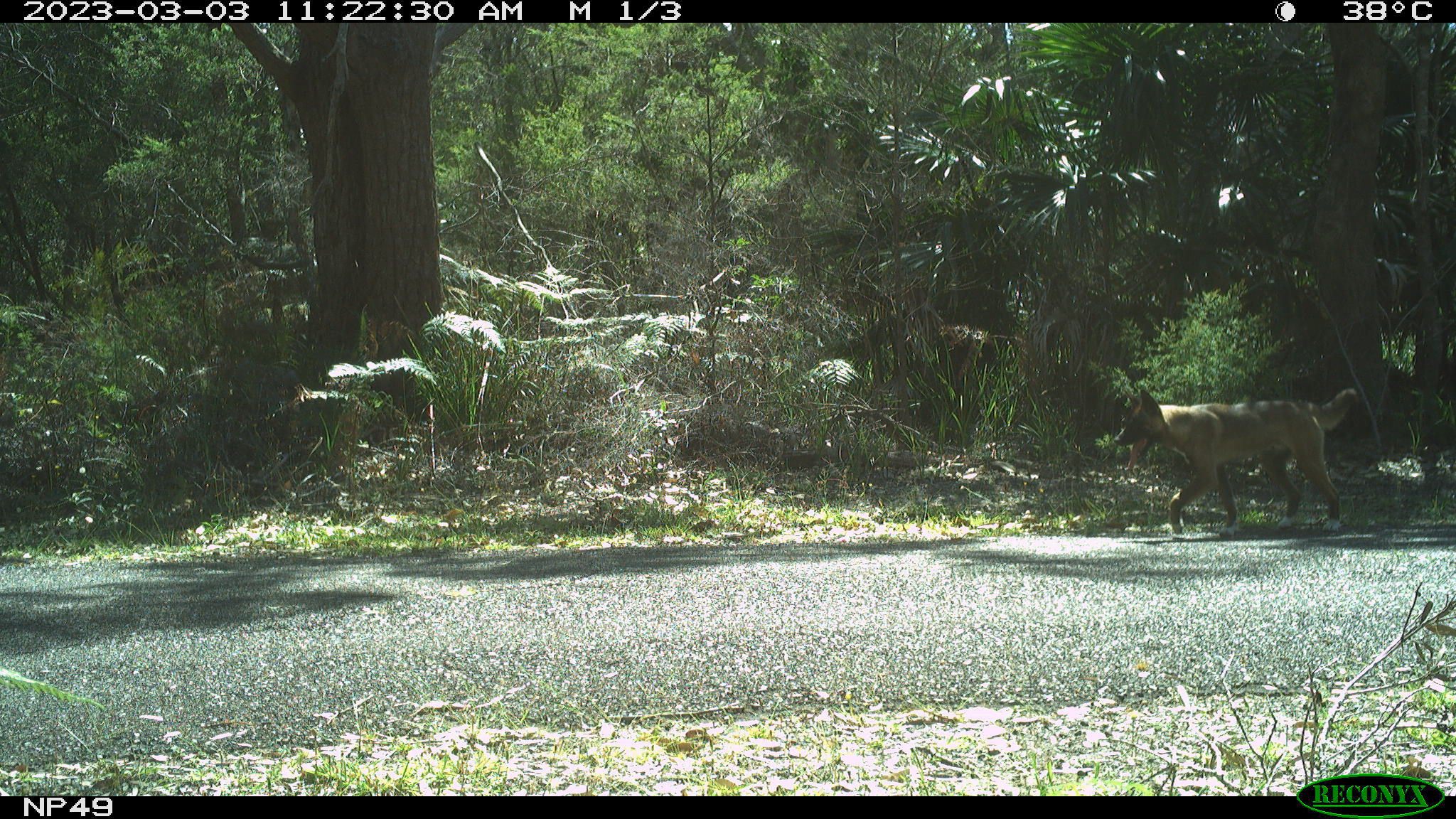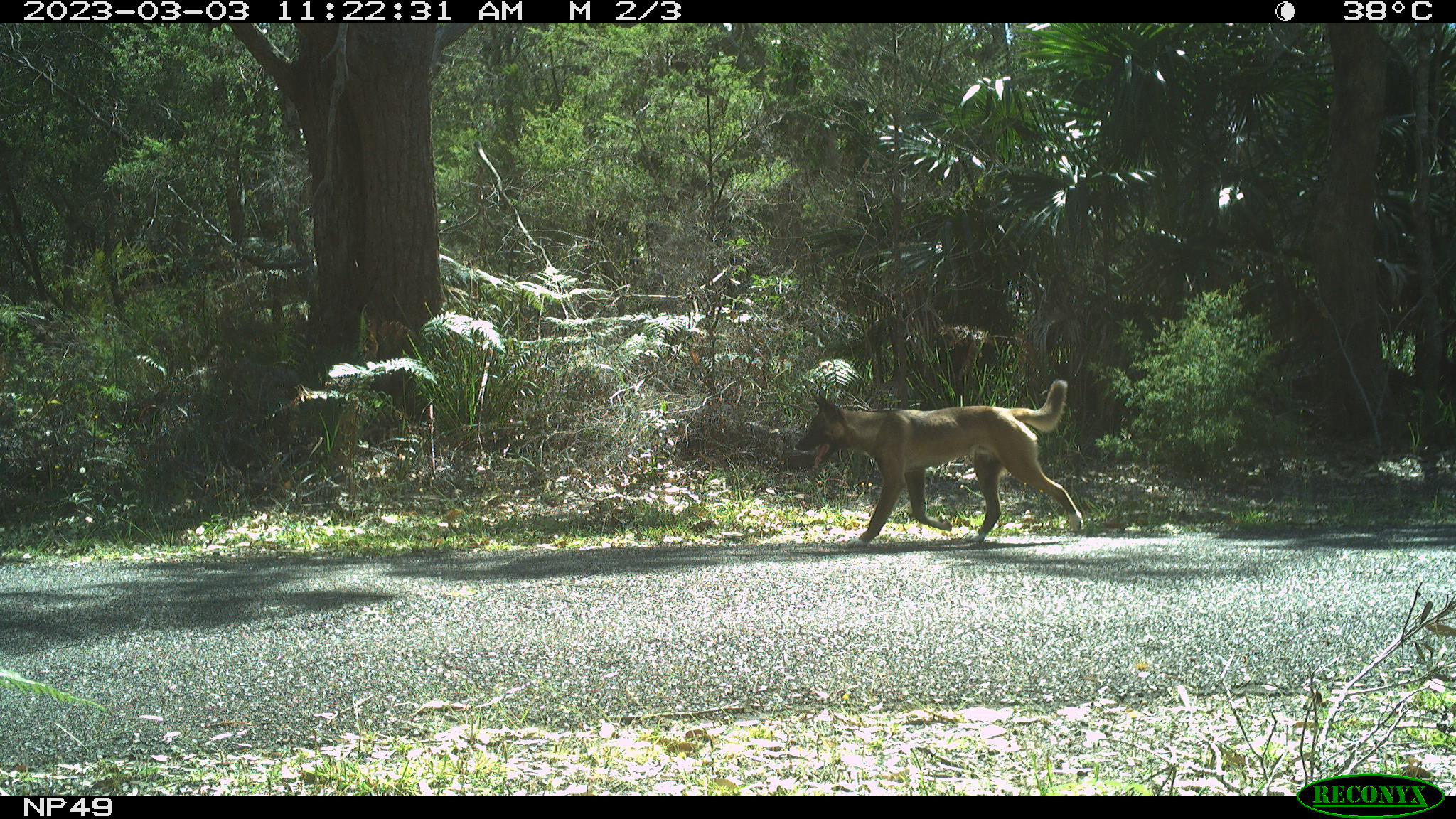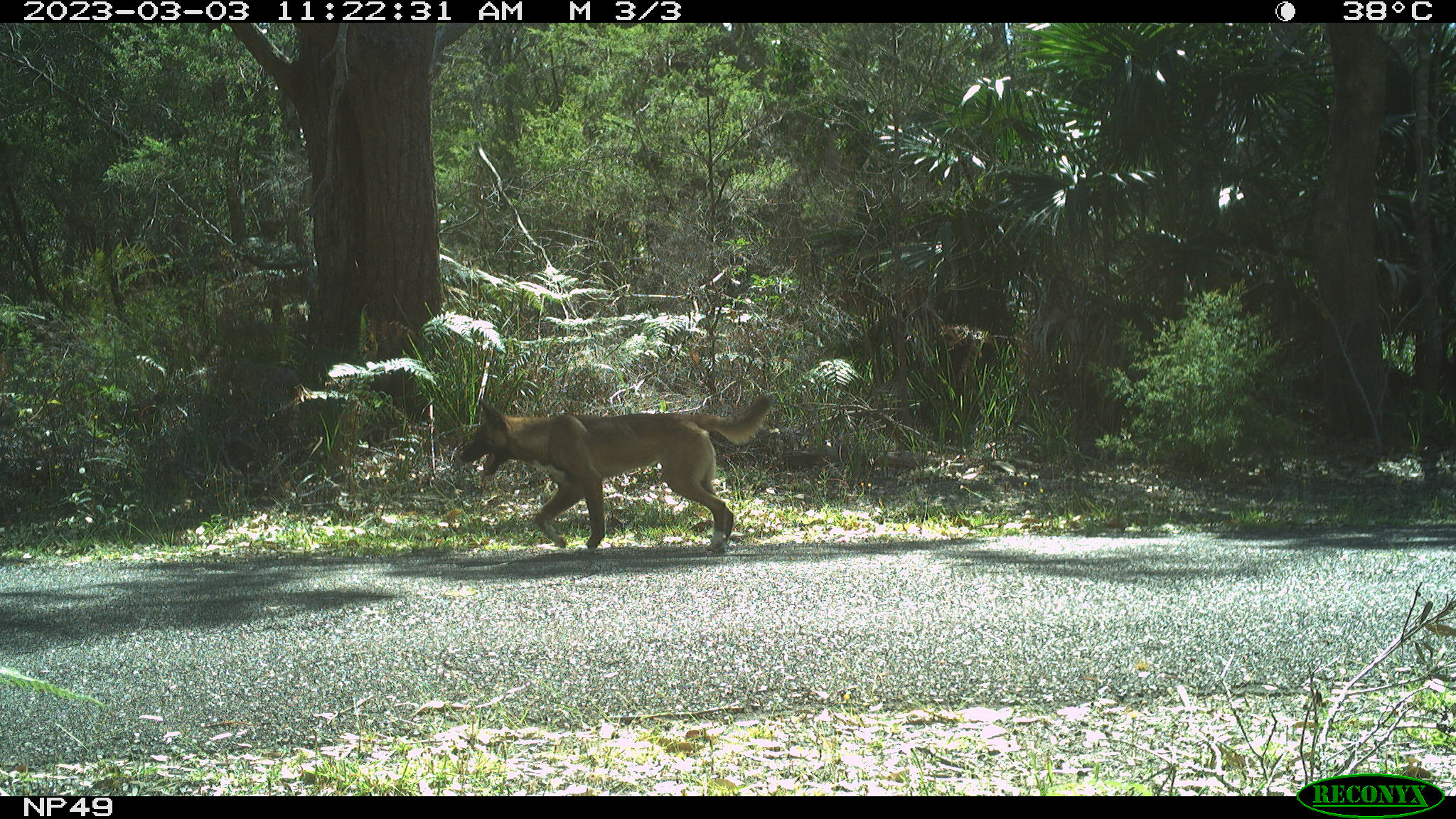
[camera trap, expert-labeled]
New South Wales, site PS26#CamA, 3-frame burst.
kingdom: Animalia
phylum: Chordata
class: Mammalia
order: Carnivora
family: Canidae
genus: Canis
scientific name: Canis familiaris dingo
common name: dingo